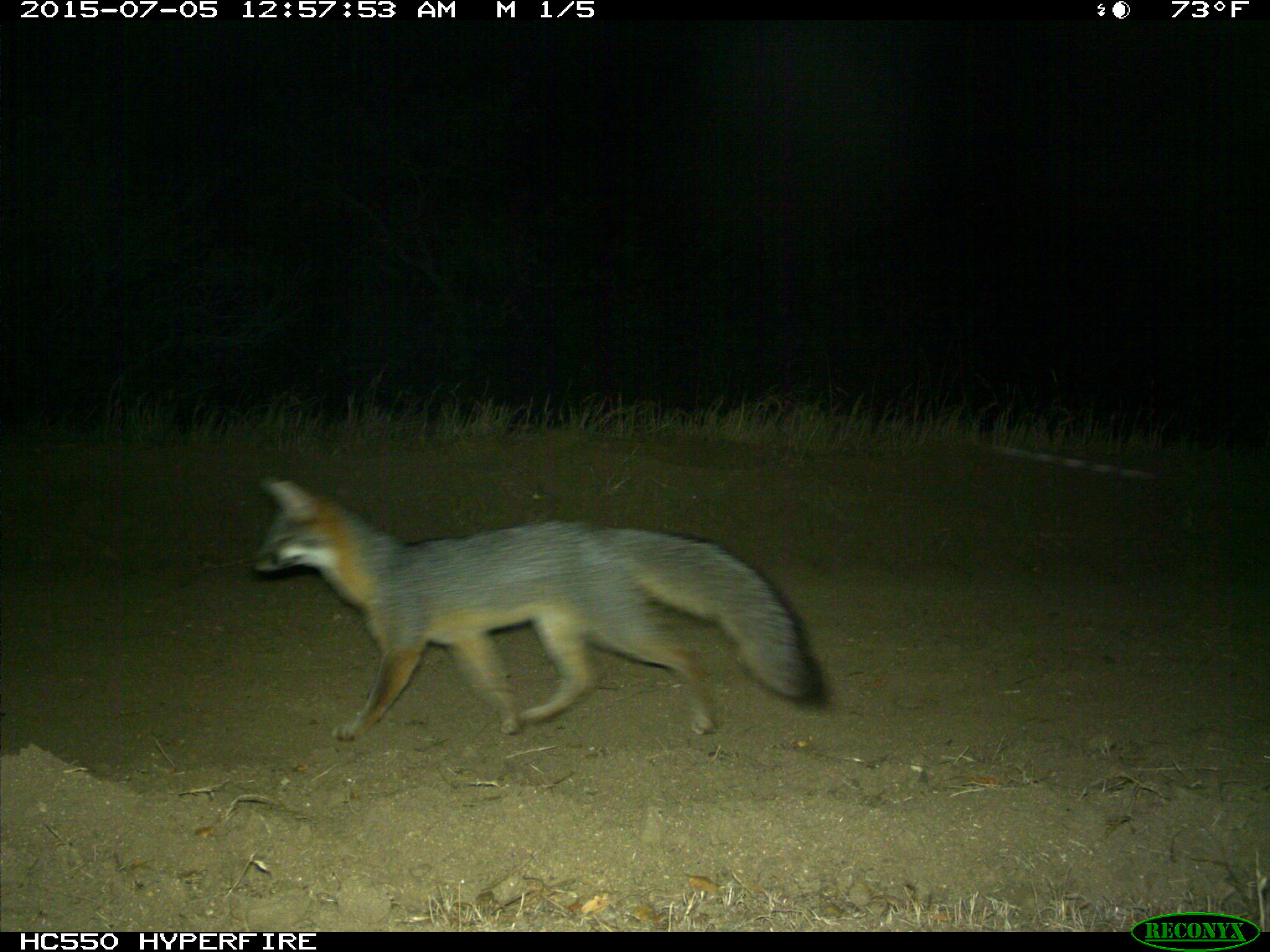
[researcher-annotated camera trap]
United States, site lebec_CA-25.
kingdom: Animalia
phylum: Chordata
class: Mammalia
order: Carnivora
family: Canidae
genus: Urocyon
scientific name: Urocyon cinereoargenteus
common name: gray fox